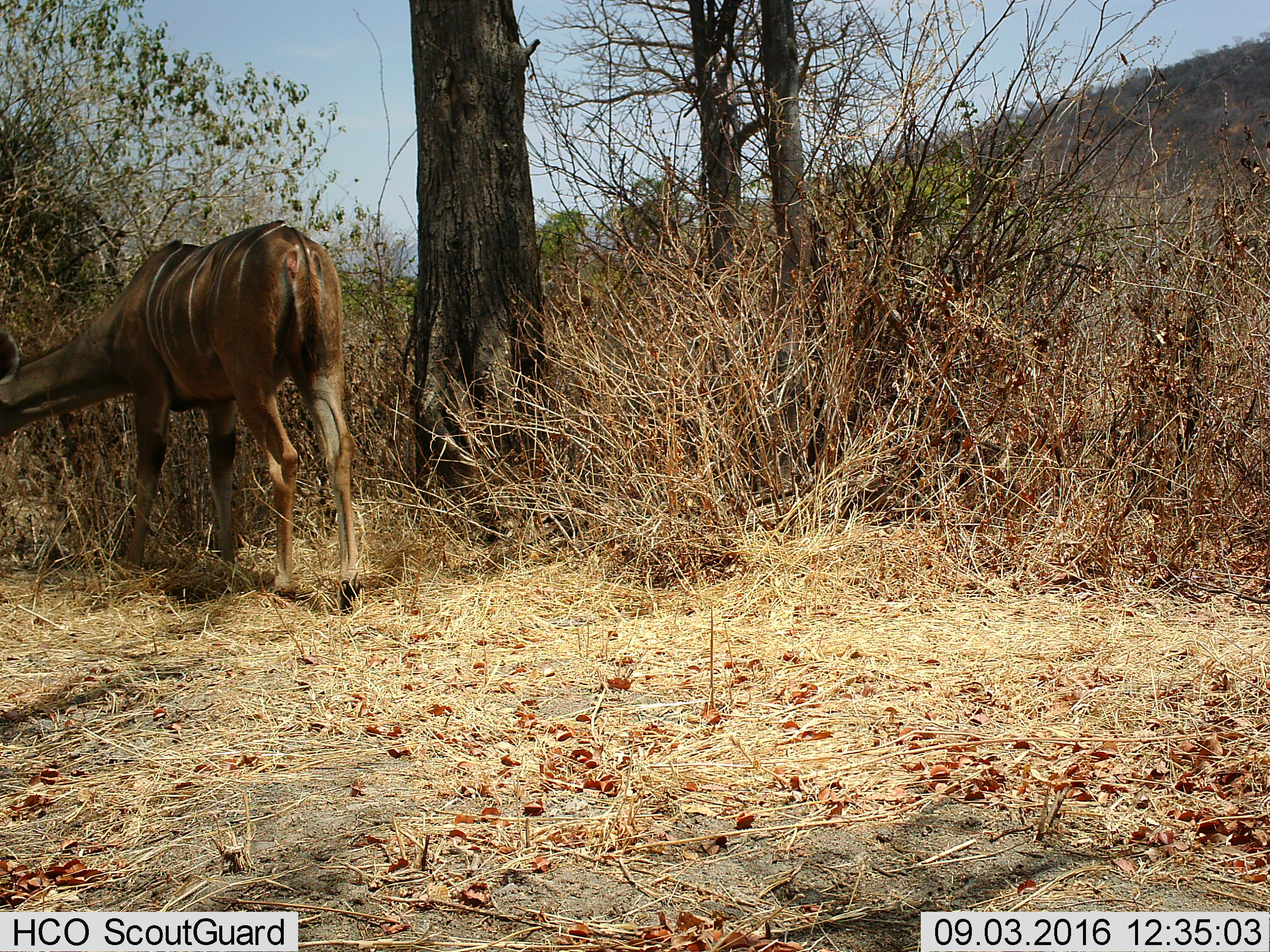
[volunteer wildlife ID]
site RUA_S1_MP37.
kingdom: Animalia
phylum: Chordata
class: Mammalia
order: Artiodactyla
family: Bovidae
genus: Tragelaphus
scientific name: Tragelaphus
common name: kudu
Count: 1.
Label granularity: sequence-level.